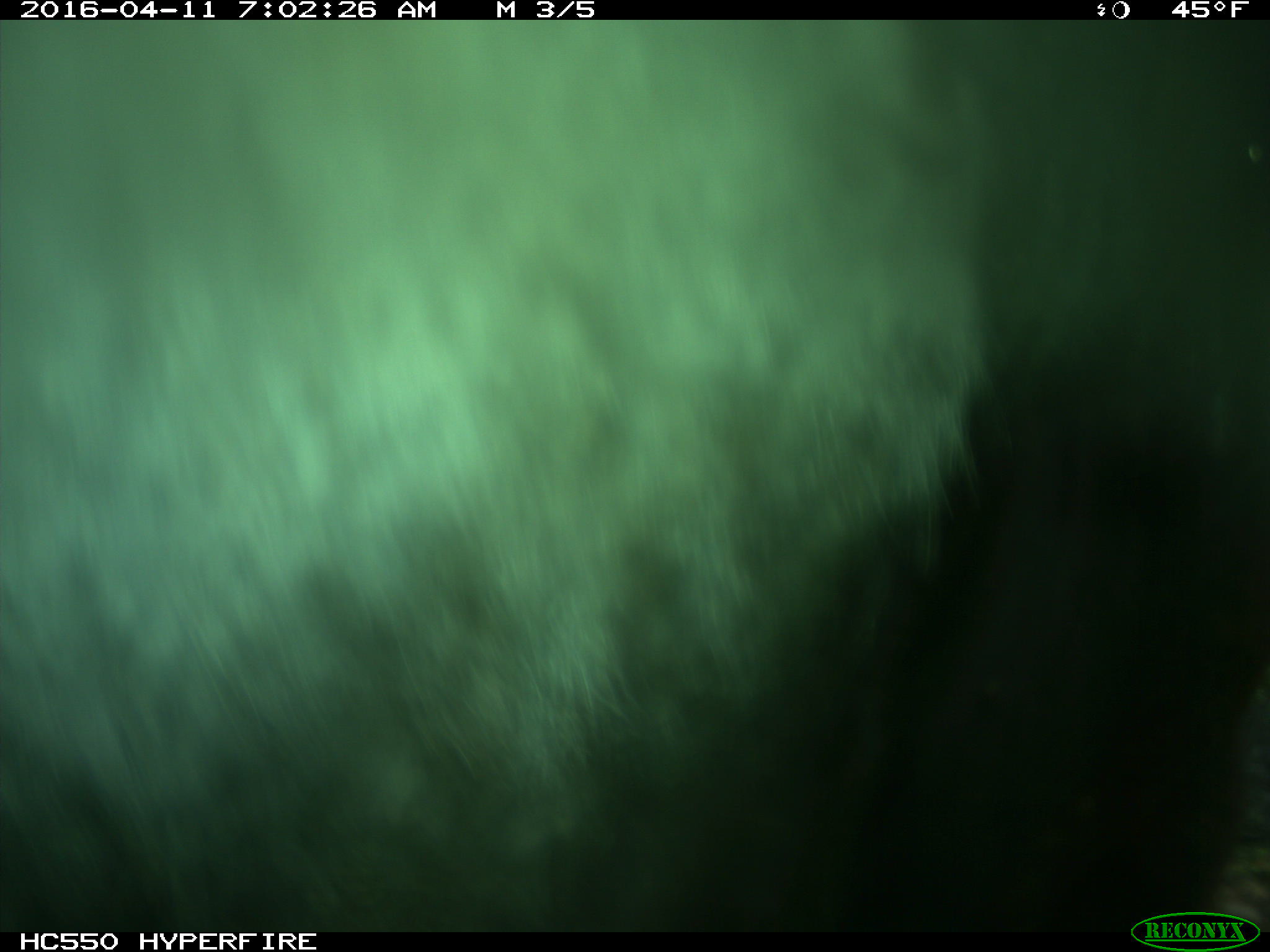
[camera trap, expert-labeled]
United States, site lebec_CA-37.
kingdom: Animalia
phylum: Chordata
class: Mammalia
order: Artiodactyla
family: Bovidae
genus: Bos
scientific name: Bos taurus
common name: domestic cow